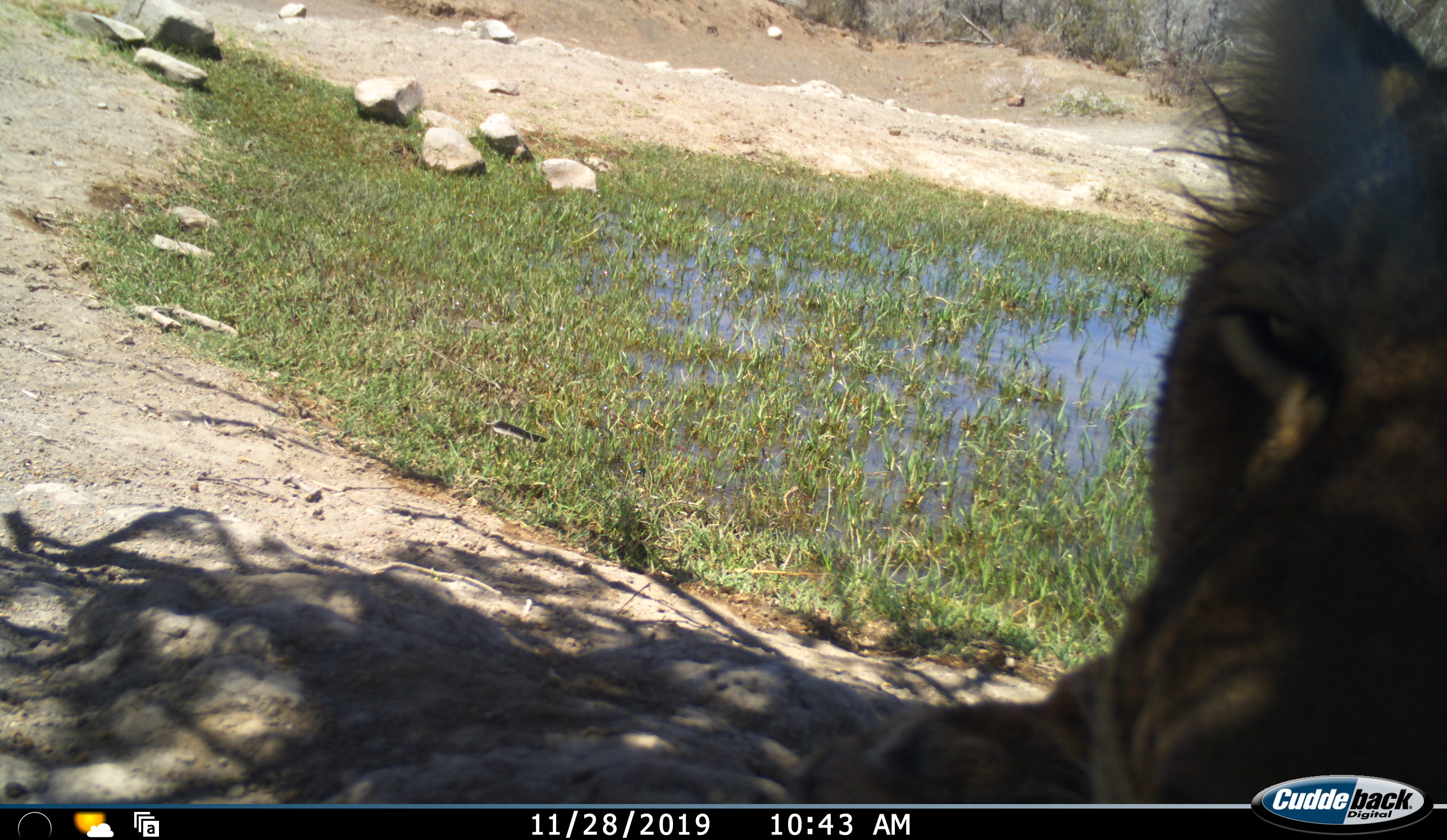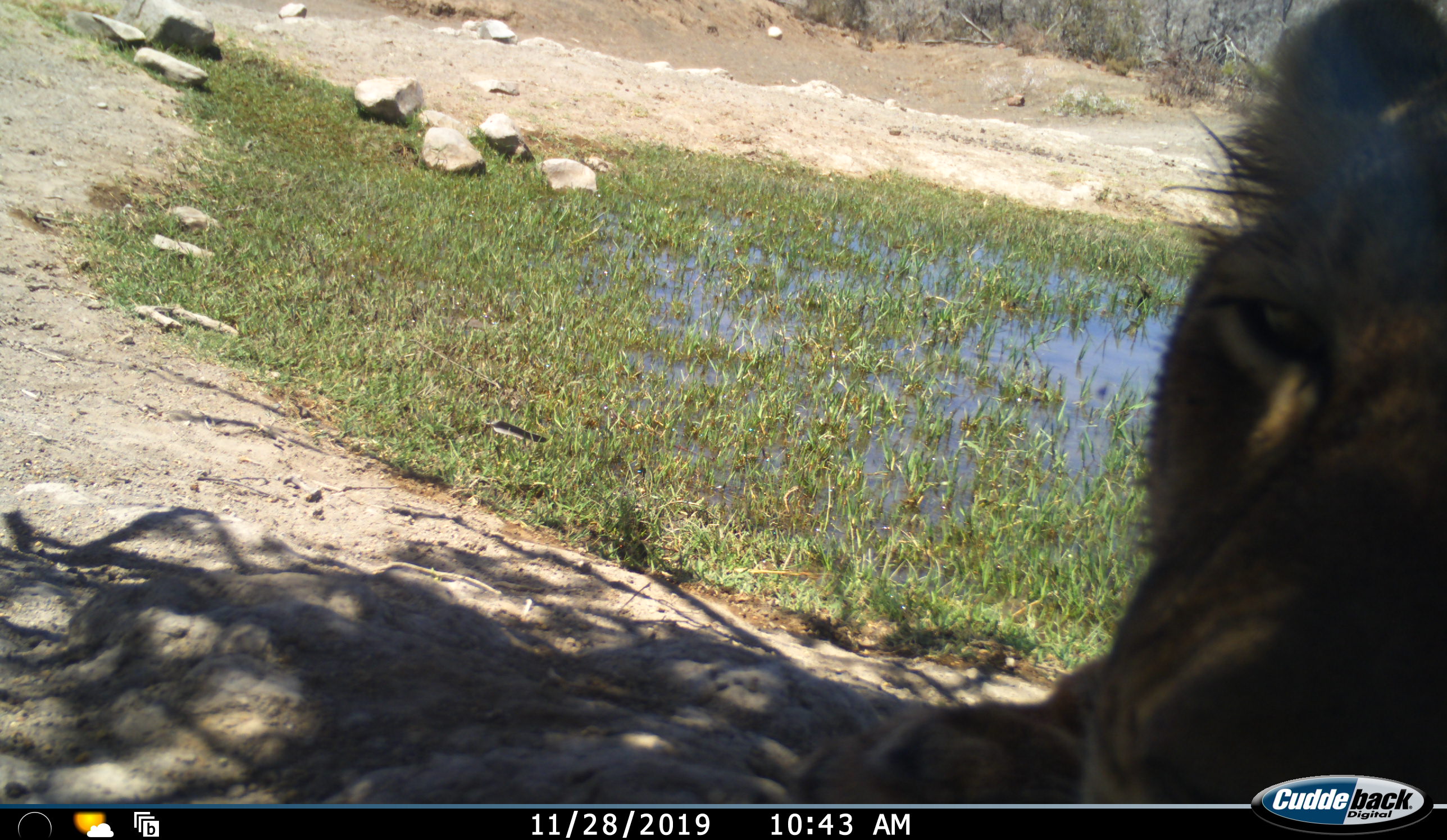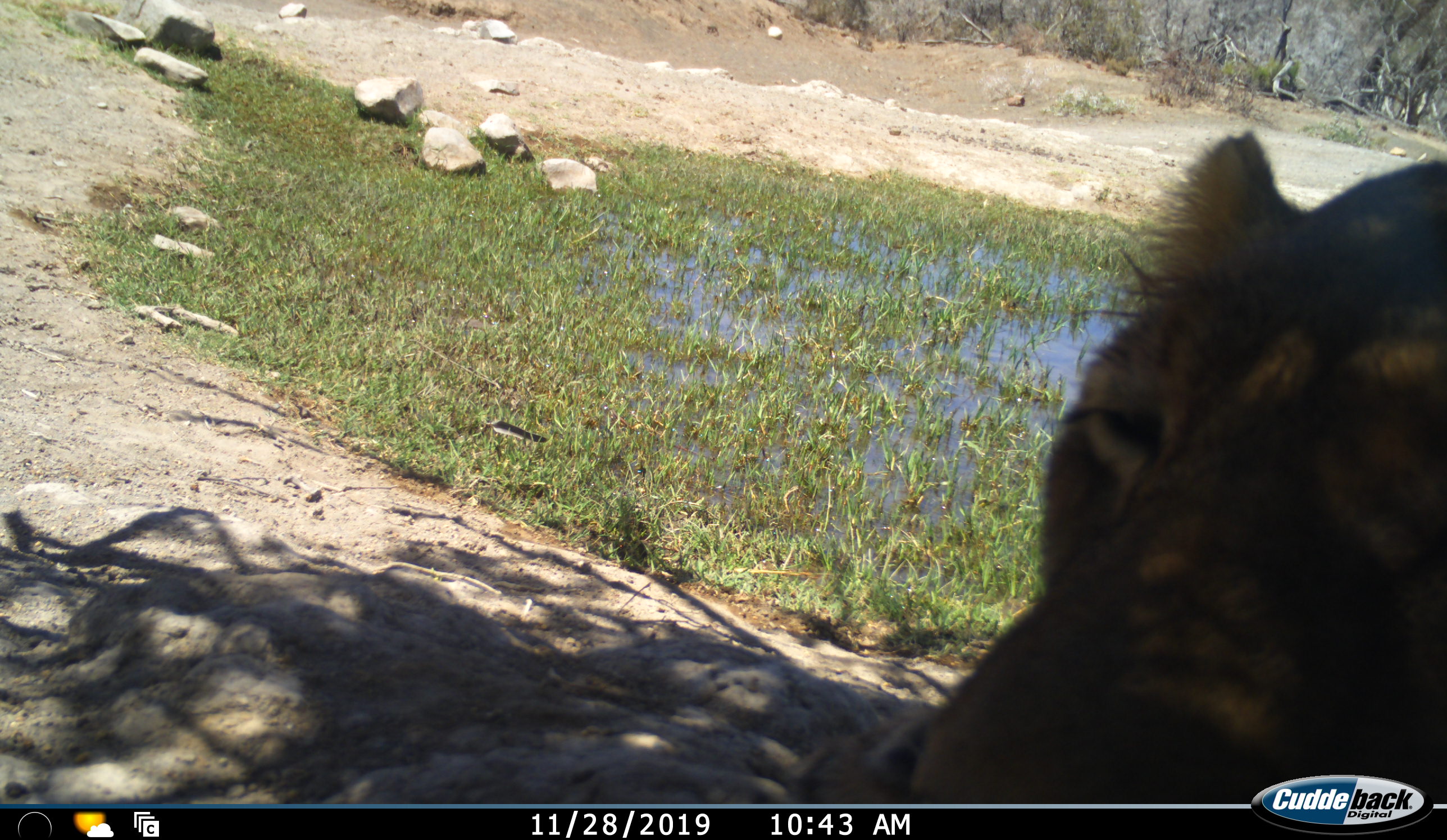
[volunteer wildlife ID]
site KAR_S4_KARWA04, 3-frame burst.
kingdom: Animalia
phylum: Chordata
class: Mammalia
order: Carnivora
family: Felidae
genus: Panthera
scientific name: Panthera leo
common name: lion female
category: lionfemale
Lionfemale (lion female) (Panthera leo), count 1. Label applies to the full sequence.